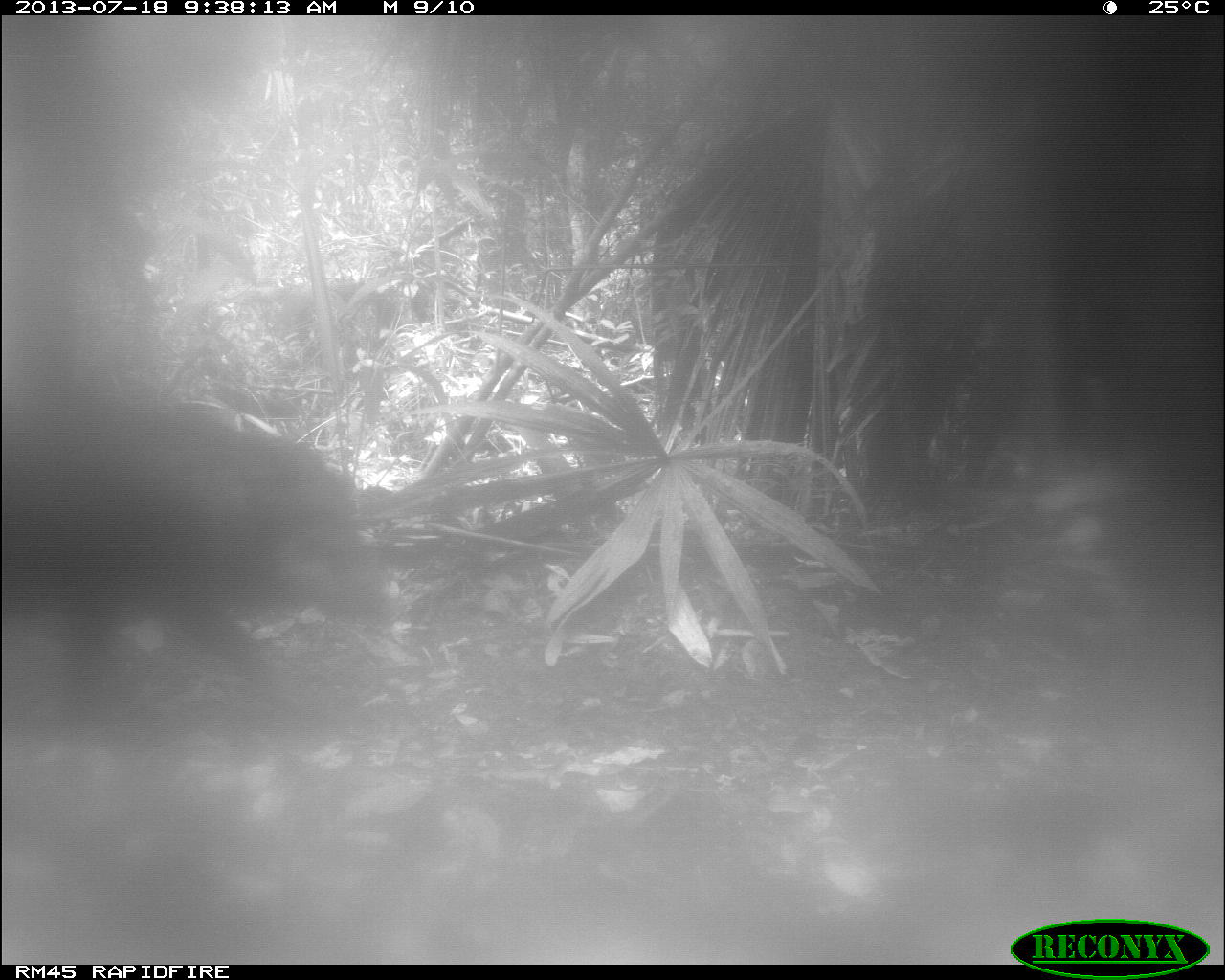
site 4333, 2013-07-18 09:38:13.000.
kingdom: Animalia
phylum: Chordata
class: Mammalia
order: Artiodactyla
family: Tayassuidae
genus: Tayassu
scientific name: Tayassu pecari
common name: white-lipped peccary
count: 1